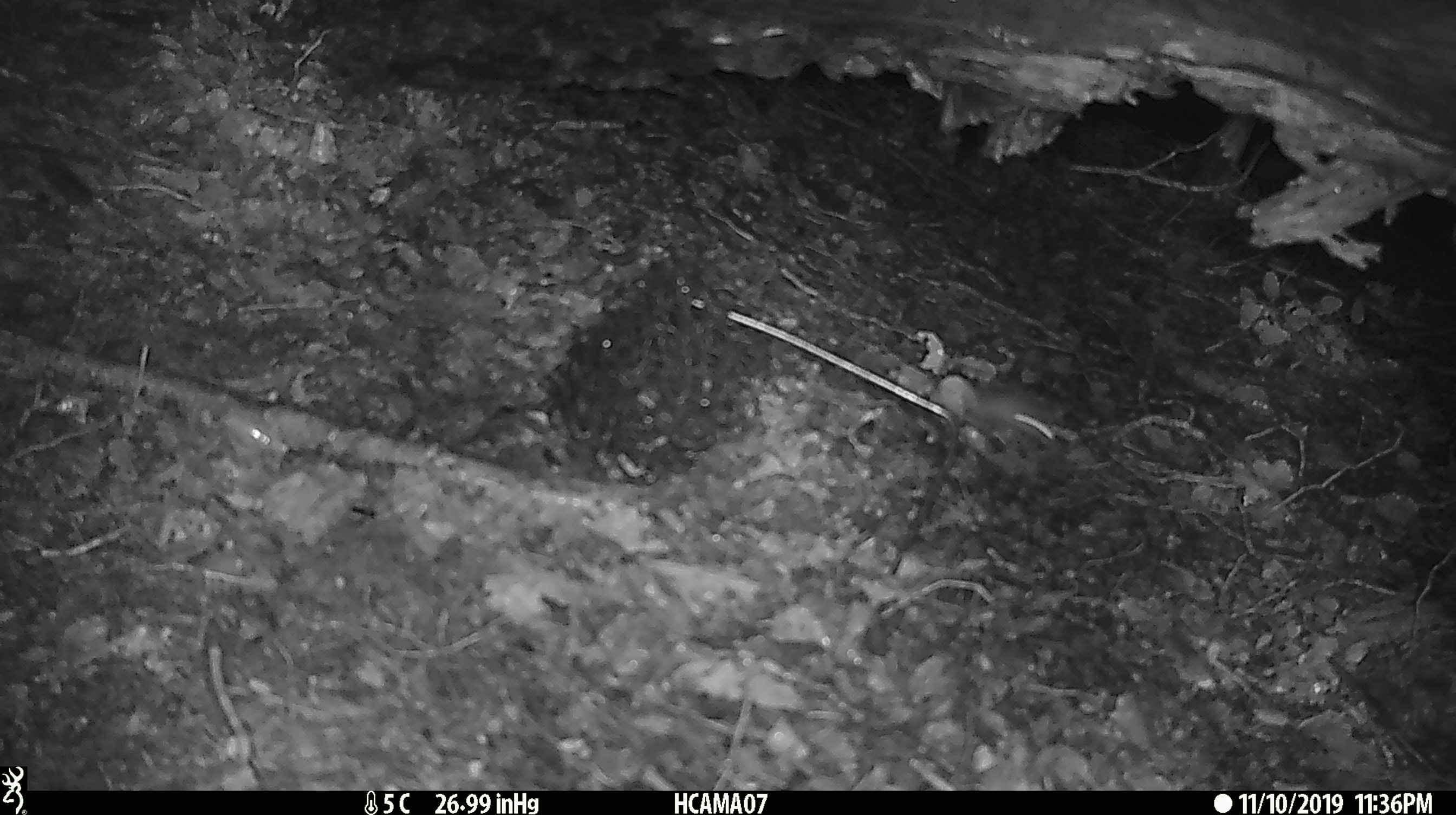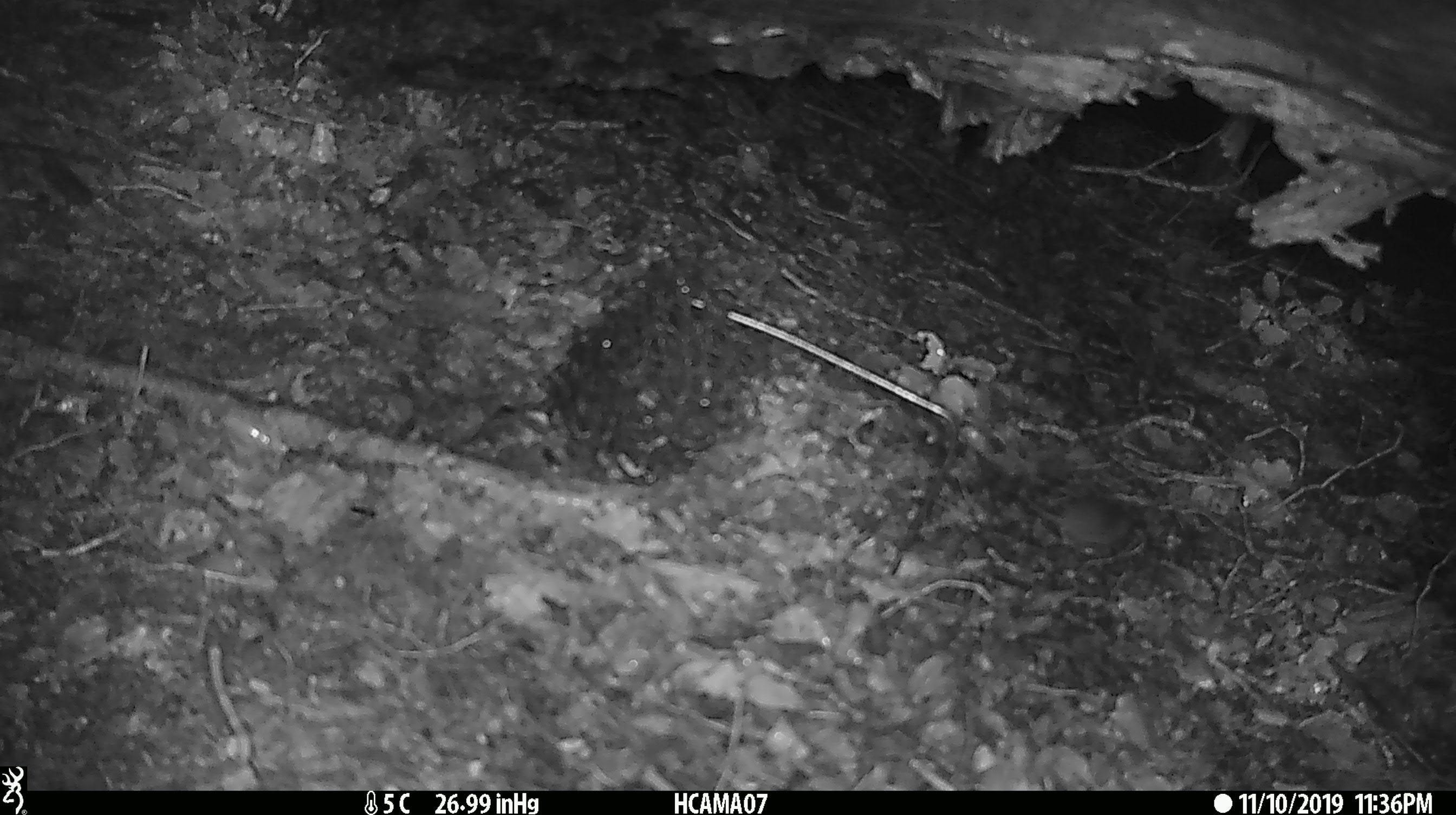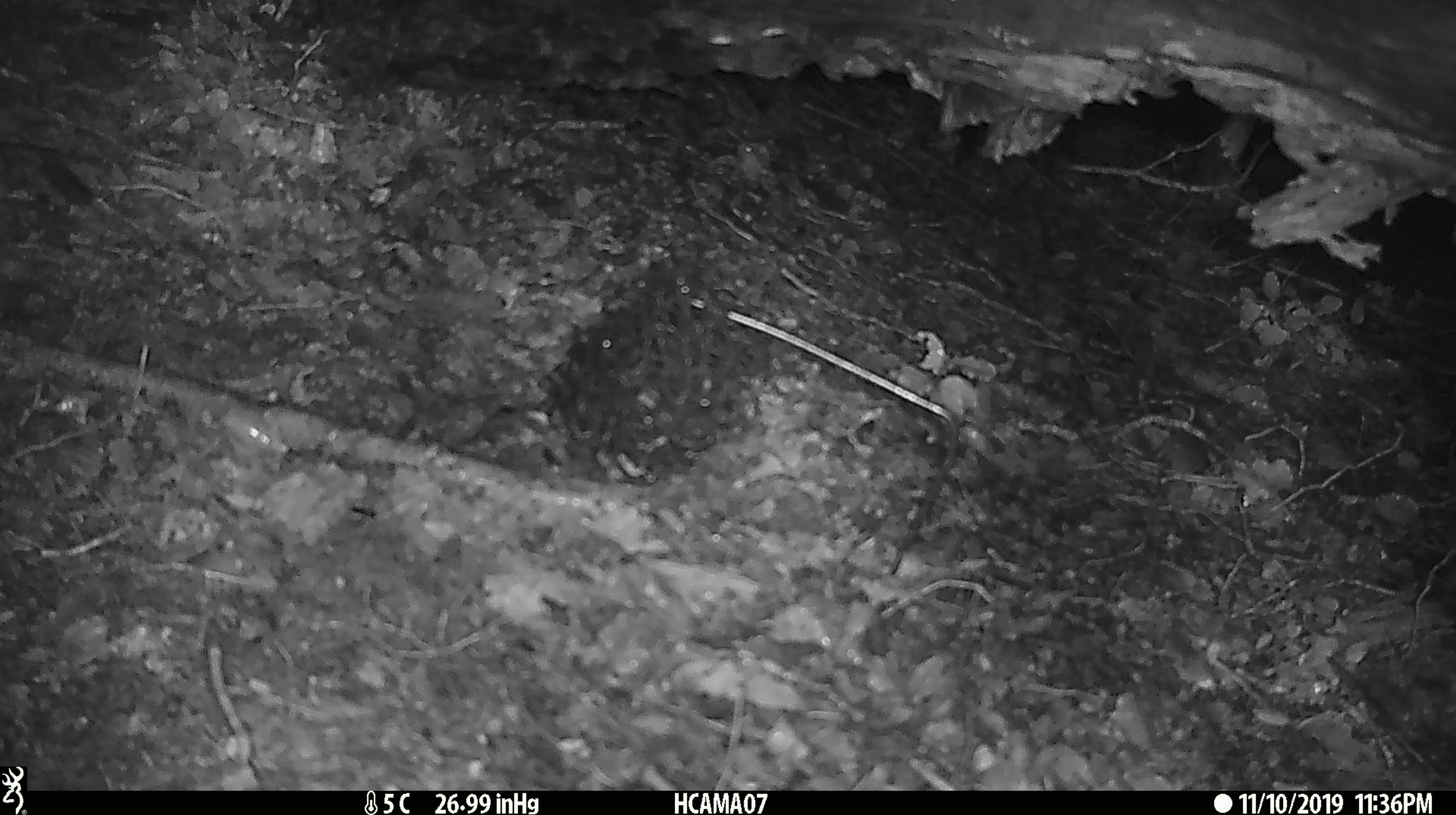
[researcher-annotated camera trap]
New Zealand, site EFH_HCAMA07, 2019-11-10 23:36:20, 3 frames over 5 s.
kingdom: Animalia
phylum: Chordata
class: Mammalia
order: Rodentia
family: Muridae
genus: Mus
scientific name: Mus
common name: mouse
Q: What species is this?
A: Mouse (Mus).